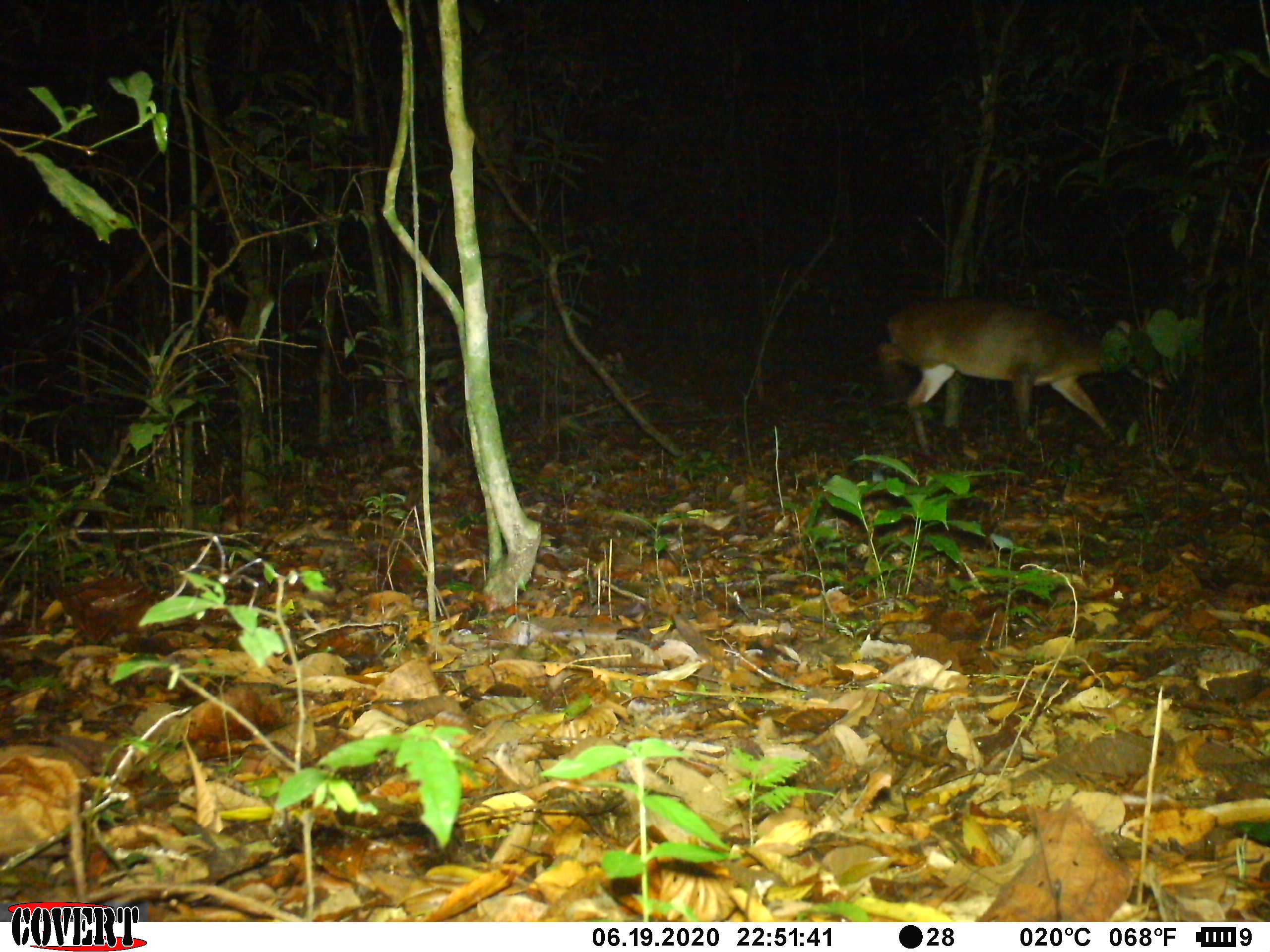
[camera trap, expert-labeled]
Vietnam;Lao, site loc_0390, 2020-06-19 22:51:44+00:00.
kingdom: Animalia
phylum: Chordata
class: Mammalia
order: Artiodactyla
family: Cervidae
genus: Muntiacus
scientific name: Muntiacus vuquangensis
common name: large-antlered muntjac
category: large antlered muntjac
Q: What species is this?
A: Large antlered muntjac (large-antlered muntjac) (Muntiacus vuquangensis).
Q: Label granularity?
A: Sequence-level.